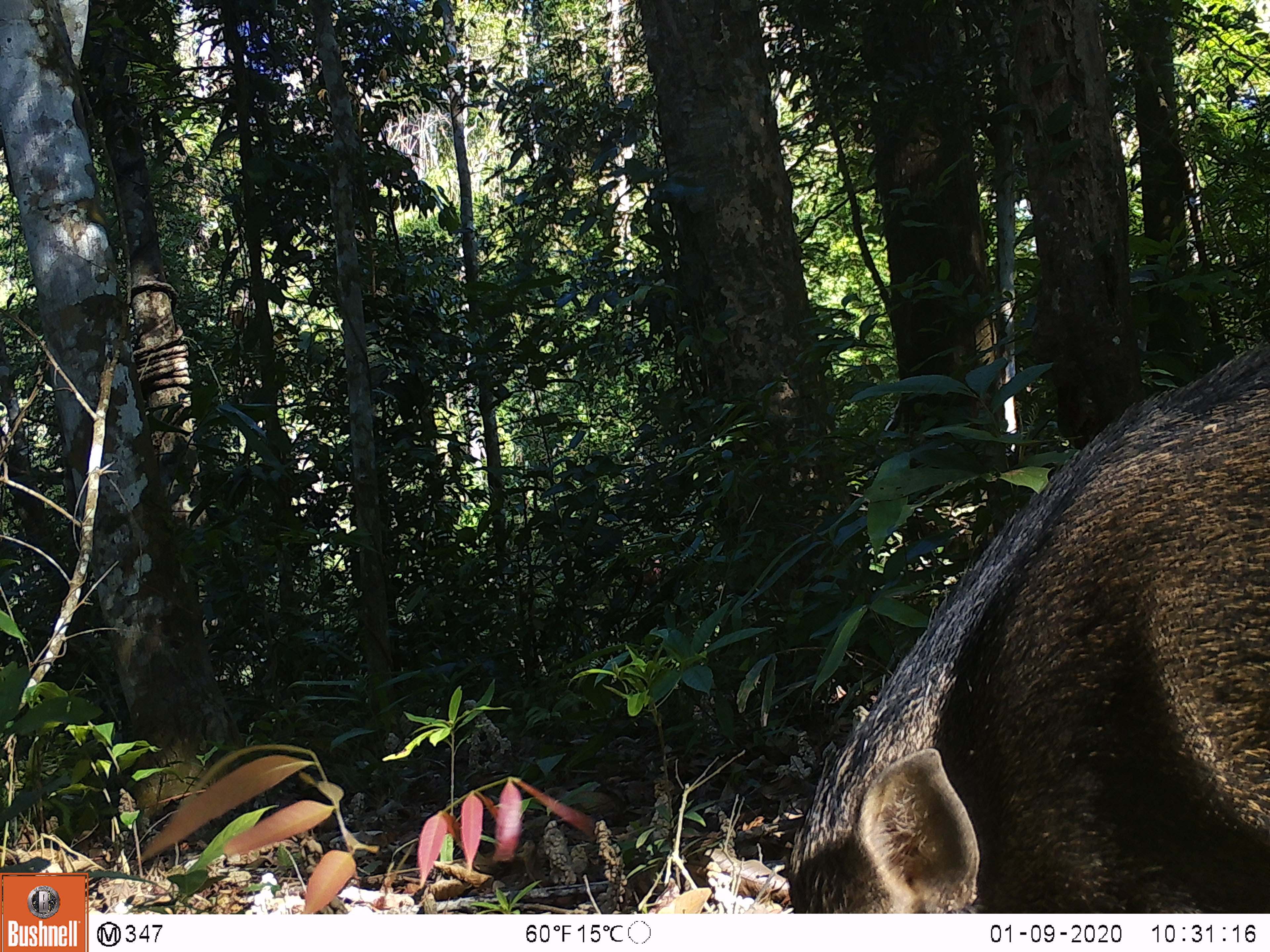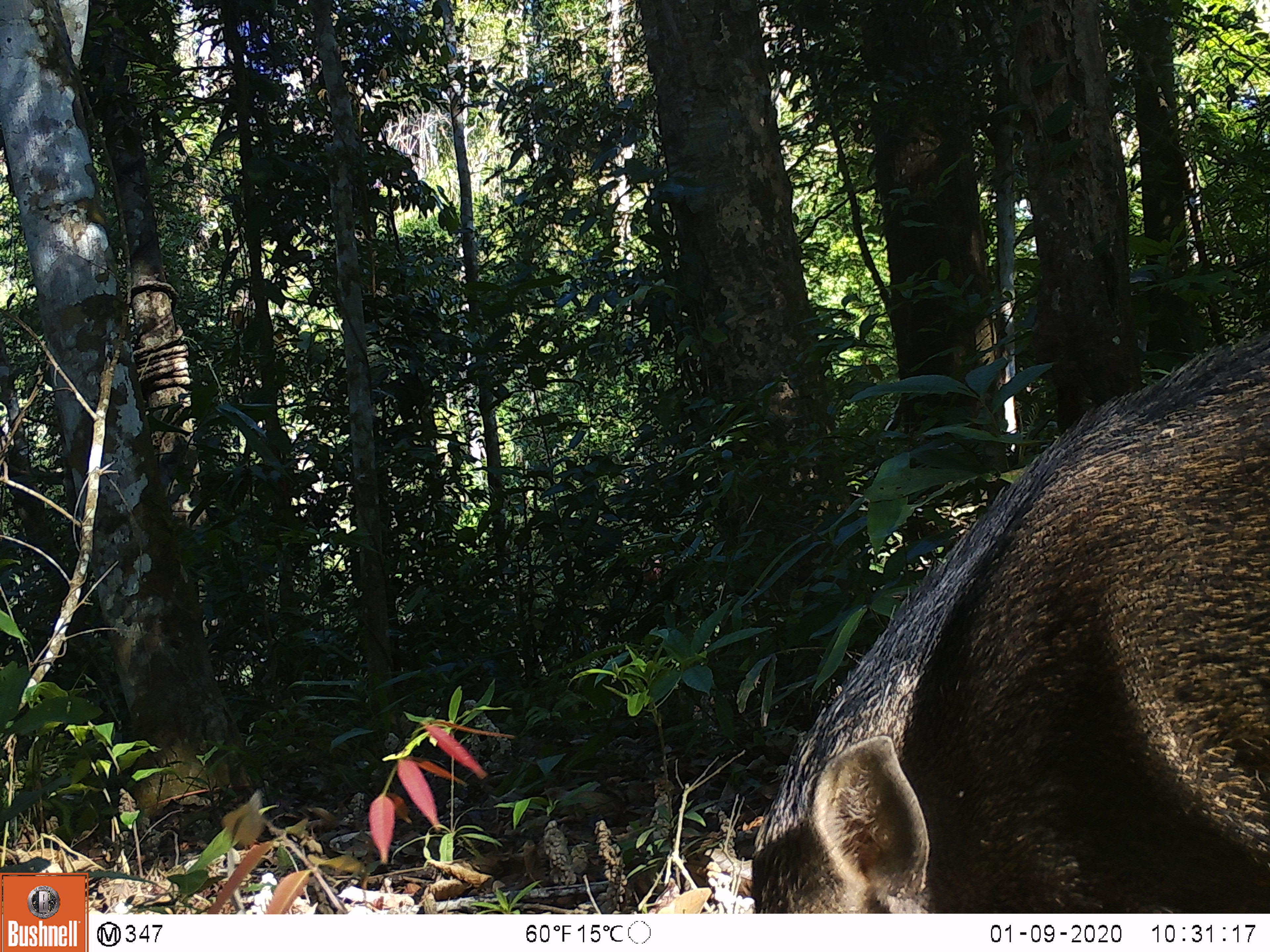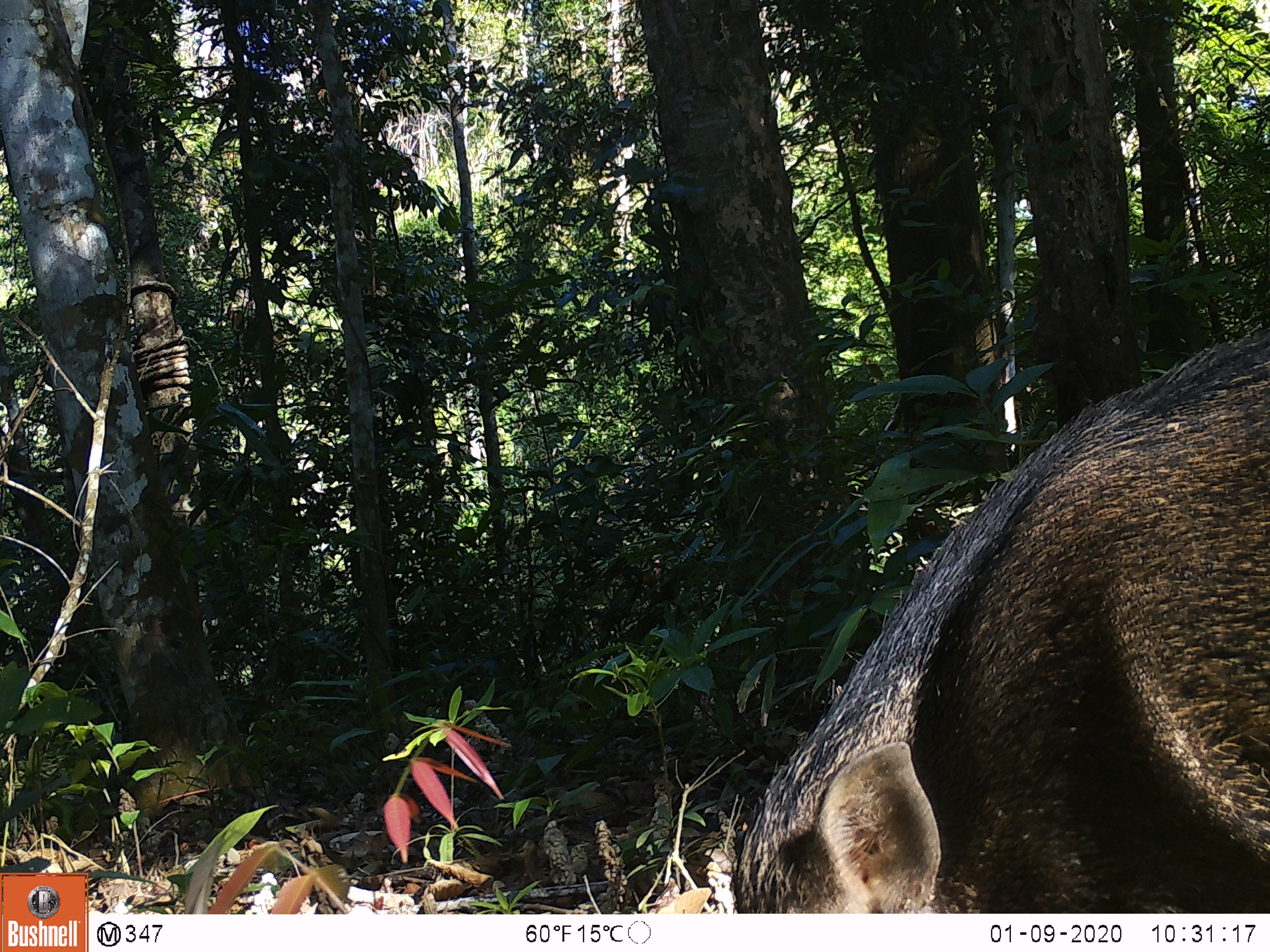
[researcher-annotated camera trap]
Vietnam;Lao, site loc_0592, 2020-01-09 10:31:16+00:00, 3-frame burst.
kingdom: Animalia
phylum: Chordata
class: Mammalia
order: Artiodactyla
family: Suidae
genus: Sus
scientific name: Sus scrofa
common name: eurasian wild pig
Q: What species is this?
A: Eurasian wild pig (Sus scrofa).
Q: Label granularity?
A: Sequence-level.